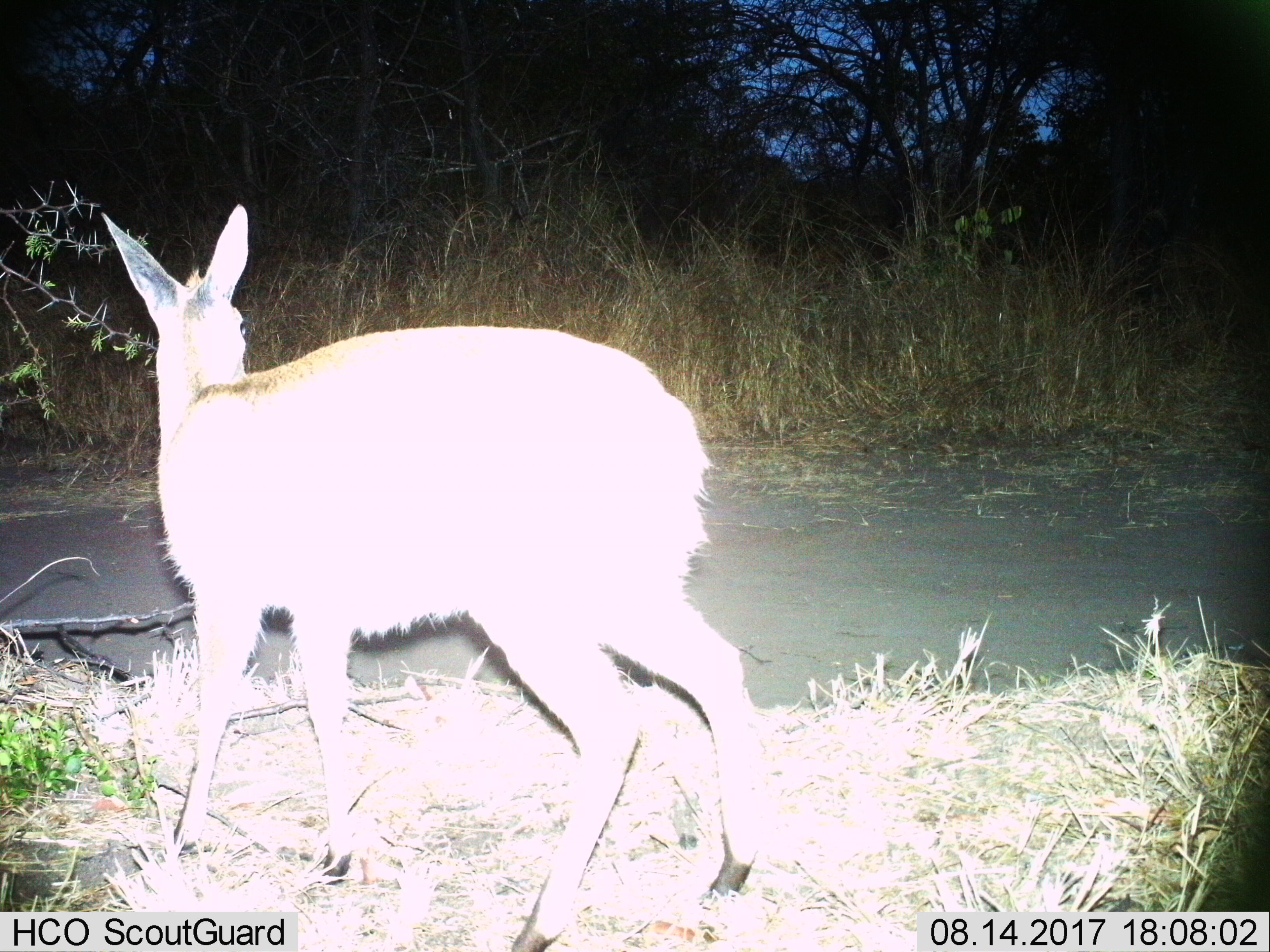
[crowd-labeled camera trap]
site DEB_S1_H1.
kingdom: Animalia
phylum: Chordata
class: Mammalia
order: Artiodactyla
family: Bovidae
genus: Sylvicapra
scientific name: Sylvicapra grimmia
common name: common duiker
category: duikercommongrey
Duikercommongrey (common duiker) (Sylvicapra grimmia), count 1. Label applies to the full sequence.